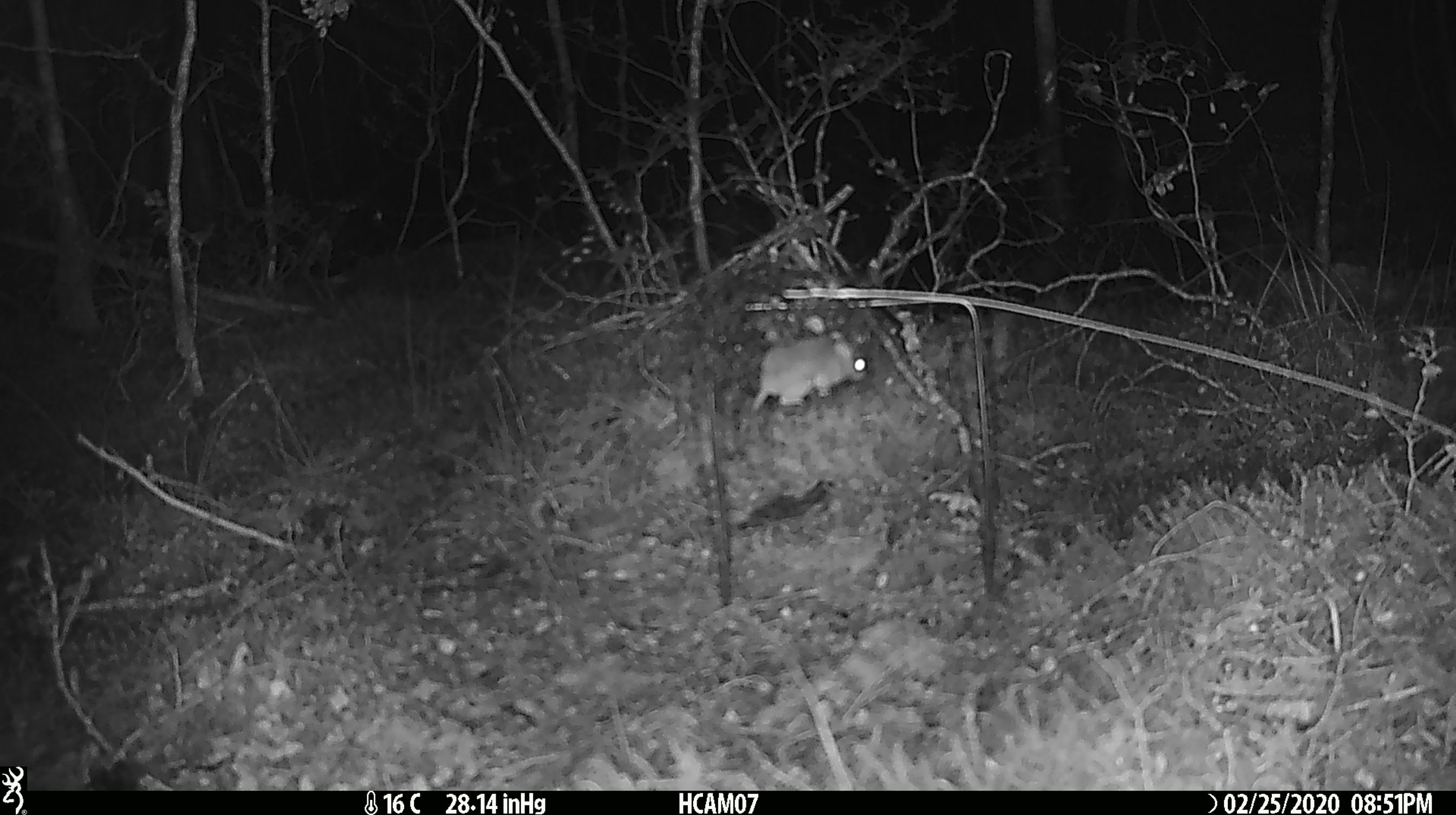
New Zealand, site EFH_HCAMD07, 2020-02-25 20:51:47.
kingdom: Animalia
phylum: Chordata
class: Mammalia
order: Rodentia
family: Muridae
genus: Mus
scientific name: Mus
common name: mouse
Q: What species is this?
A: Mouse (Mus).